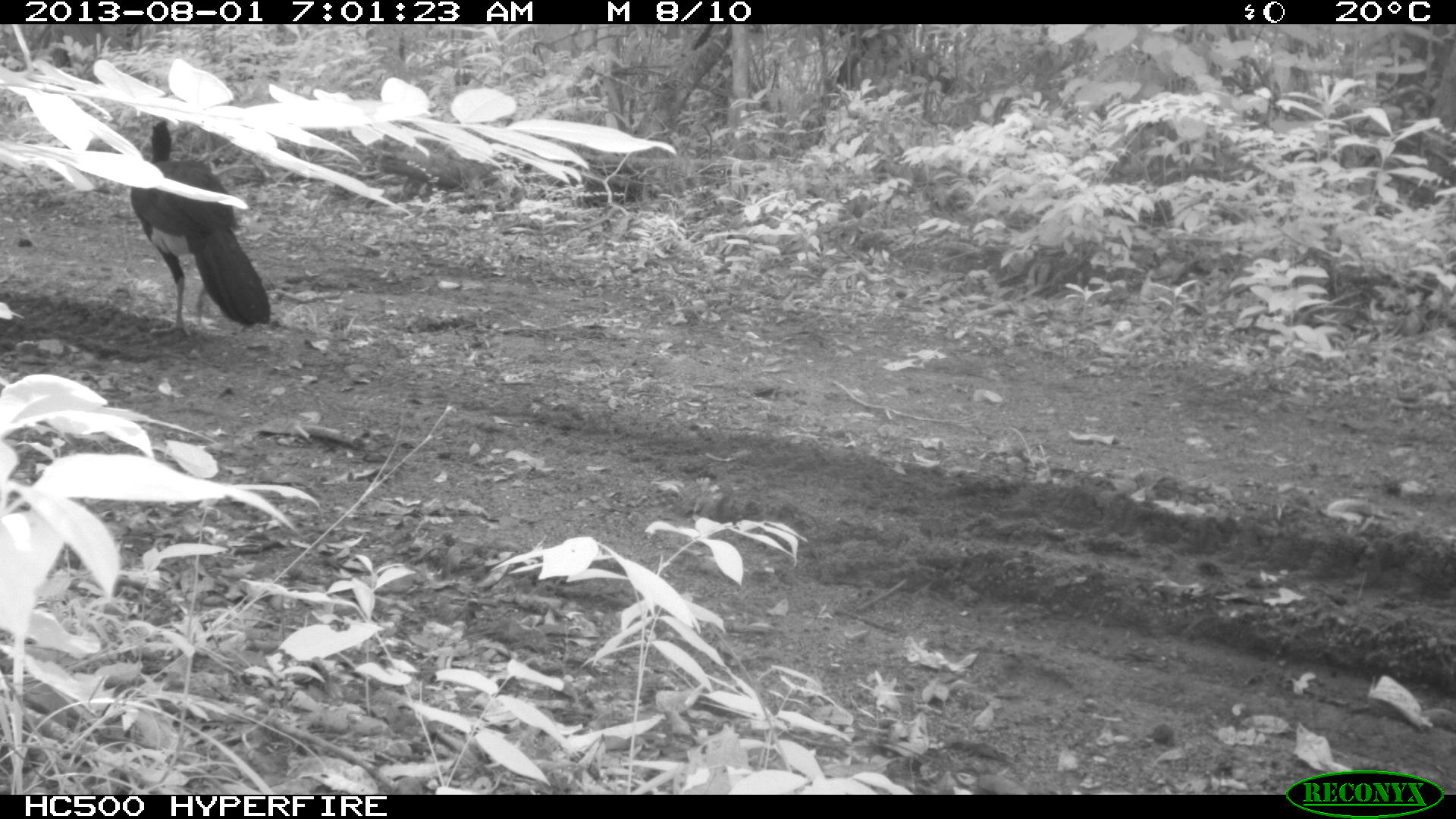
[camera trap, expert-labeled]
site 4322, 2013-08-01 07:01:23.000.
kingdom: Animalia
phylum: Chordata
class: Aves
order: Galliformes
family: Cracidae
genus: Crax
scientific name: Crax rubra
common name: great curassow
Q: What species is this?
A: Crax rubra (great curassow).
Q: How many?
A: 1.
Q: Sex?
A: Male.